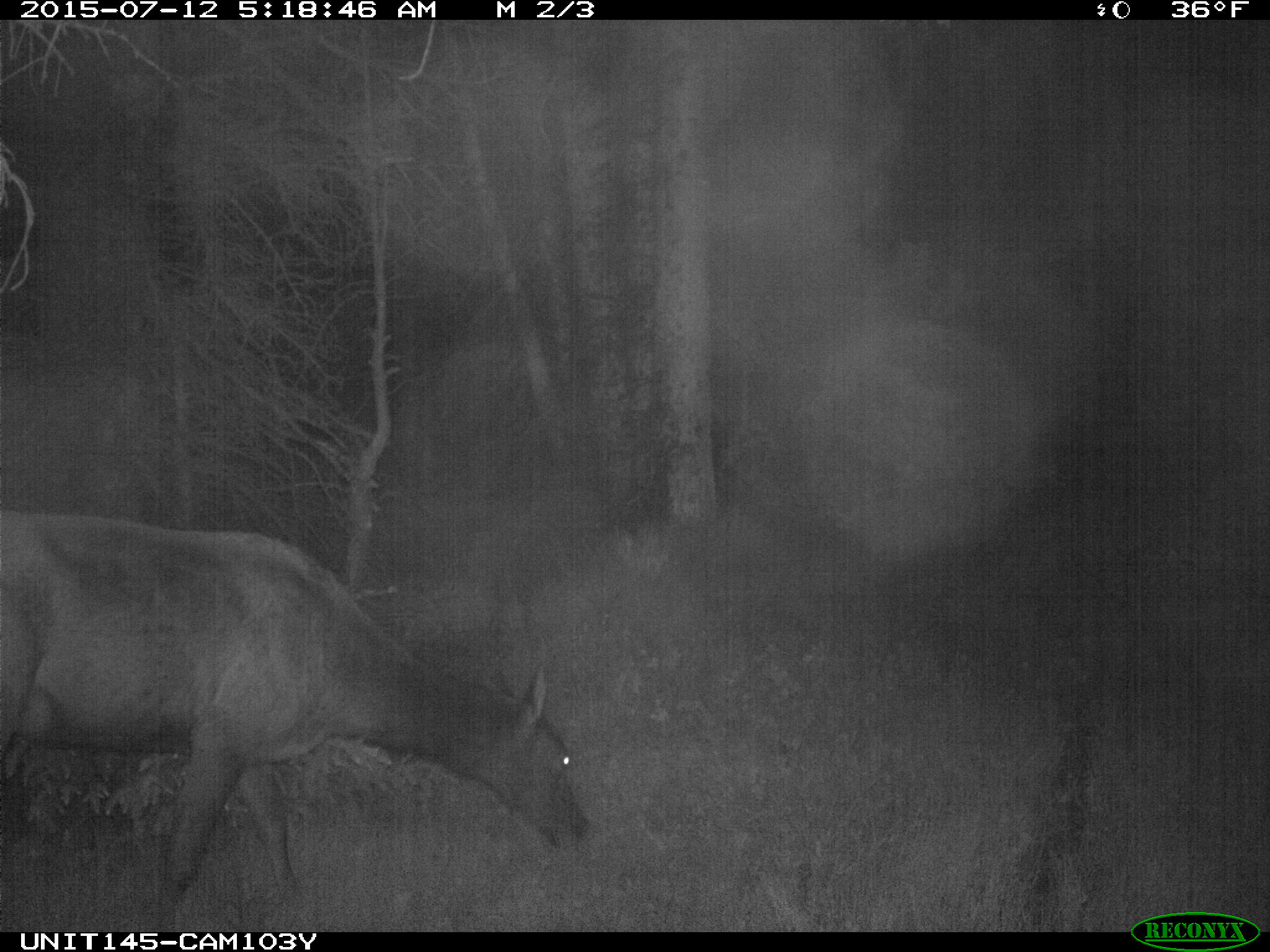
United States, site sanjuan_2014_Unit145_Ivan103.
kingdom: Animalia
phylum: Chordata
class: Mammalia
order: Artiodactyla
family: Cervidae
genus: Cervus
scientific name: Cervus elaphus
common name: red deer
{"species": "Cervus elaphus (red deer)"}